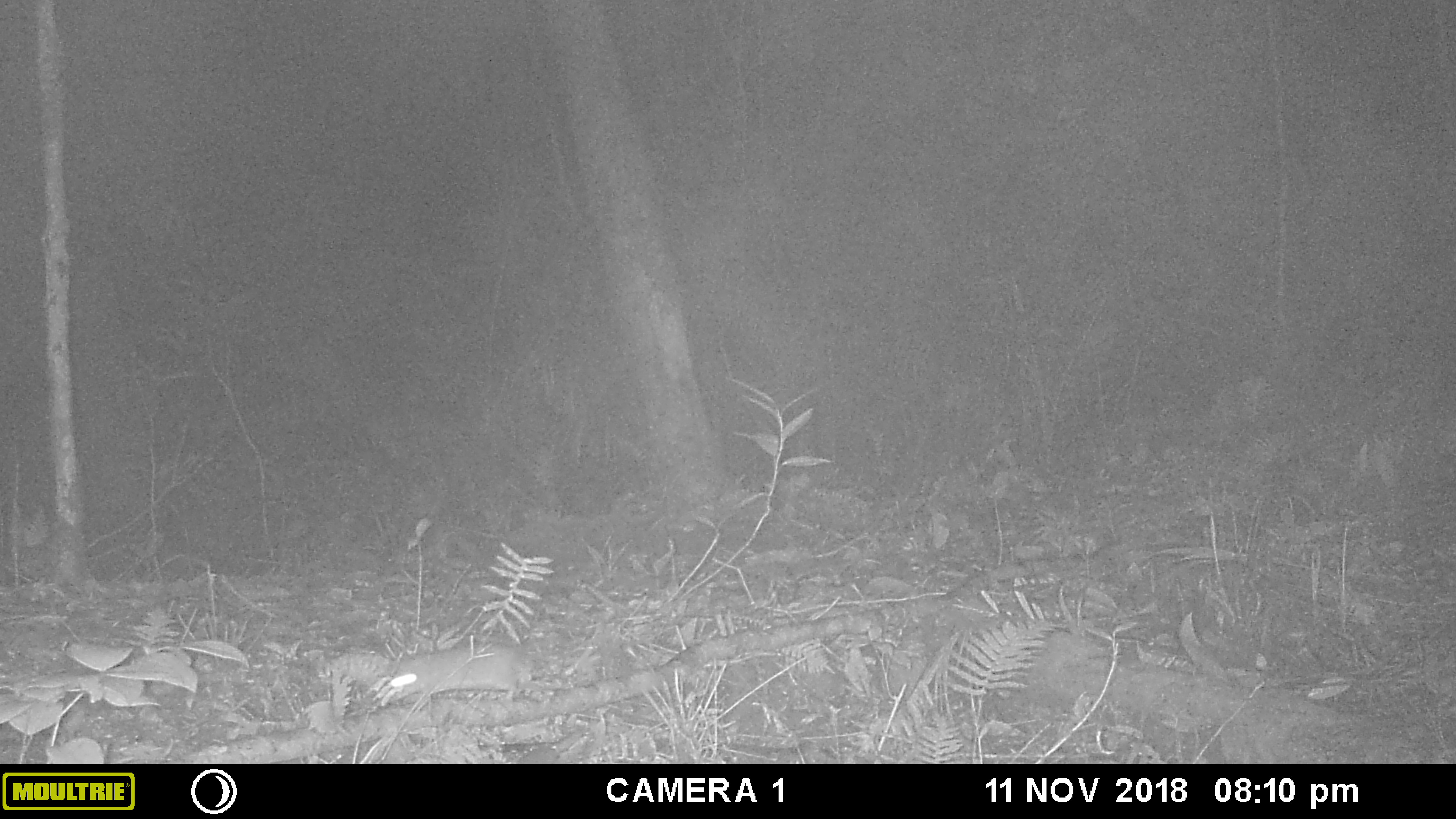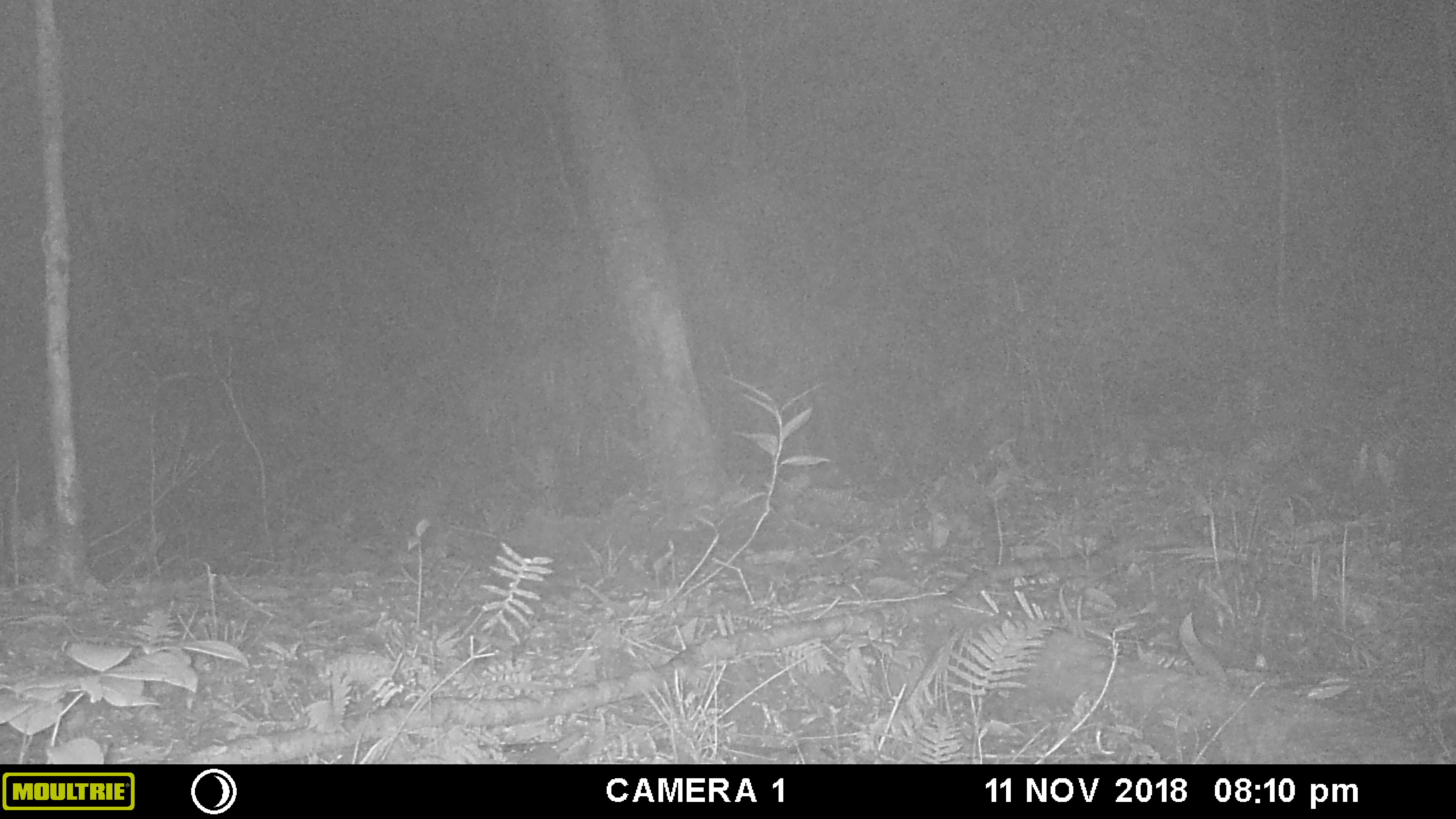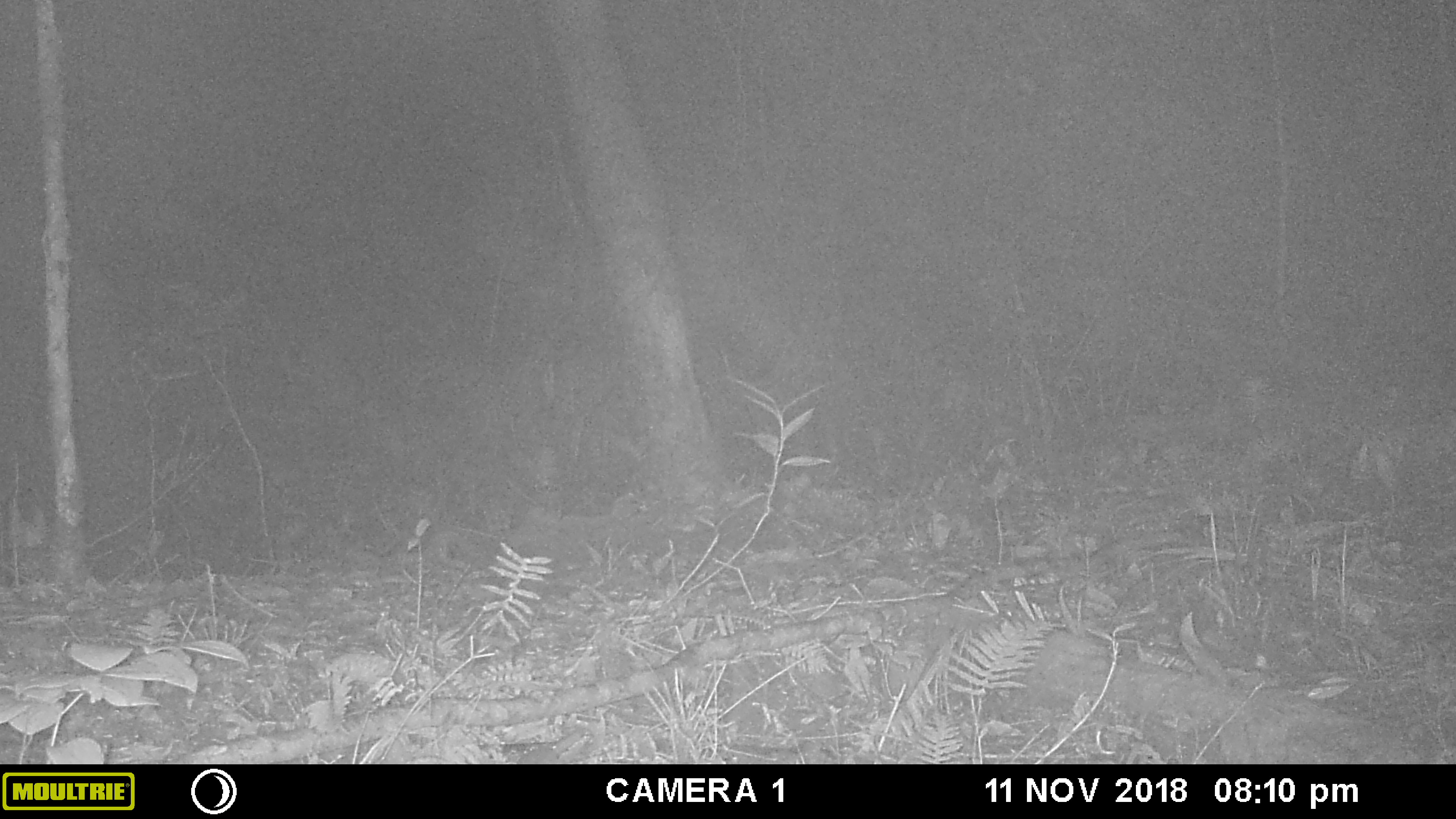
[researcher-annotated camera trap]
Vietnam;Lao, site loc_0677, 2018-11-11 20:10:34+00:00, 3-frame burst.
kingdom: Animalia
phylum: Chordata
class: Mammalia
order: Rodentia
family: Muridae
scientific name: Muridae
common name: old-world mice and rats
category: unidentified murid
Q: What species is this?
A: Unidentified murid (old-world mice and rats) (Muridae).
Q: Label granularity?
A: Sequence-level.